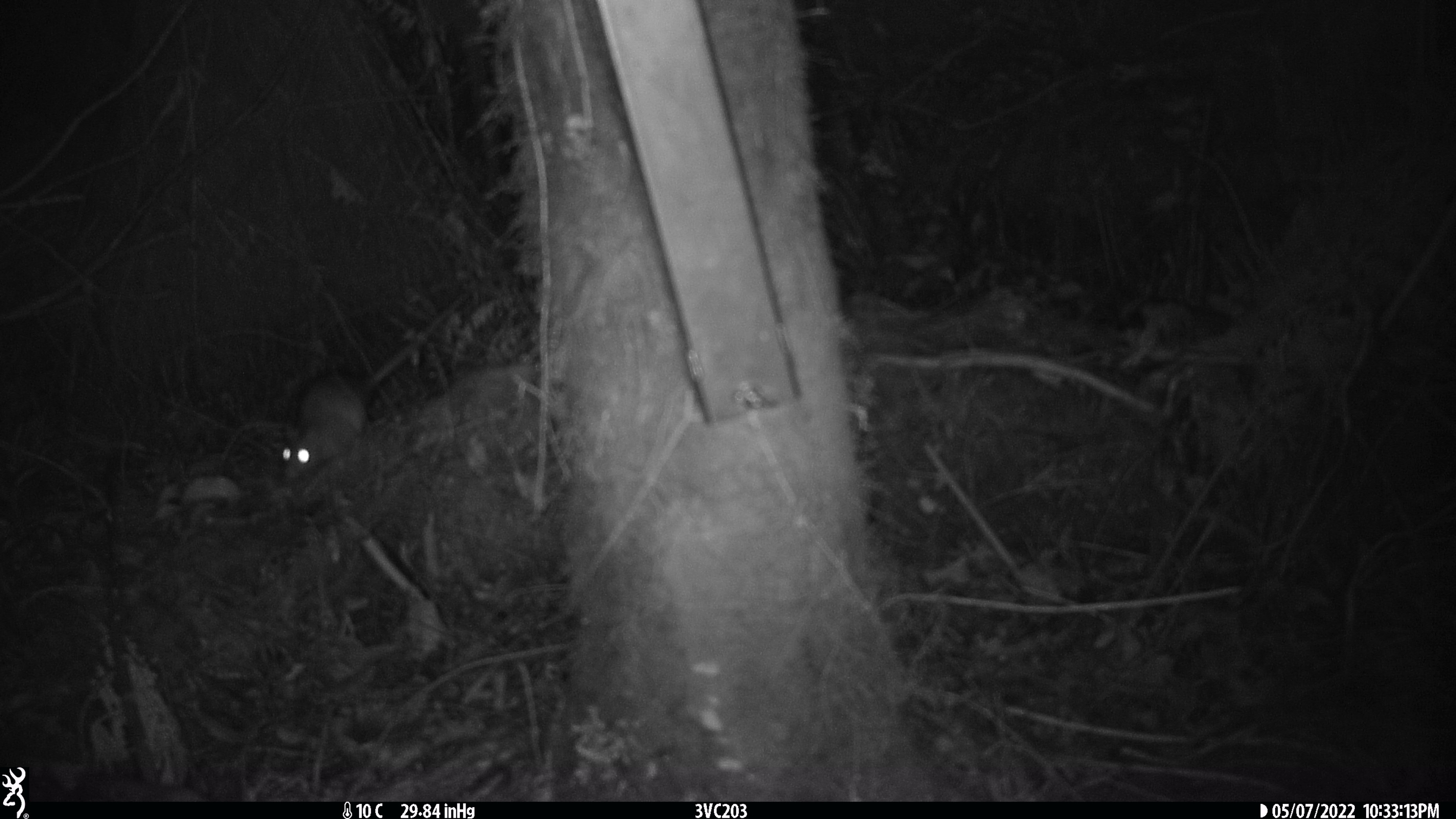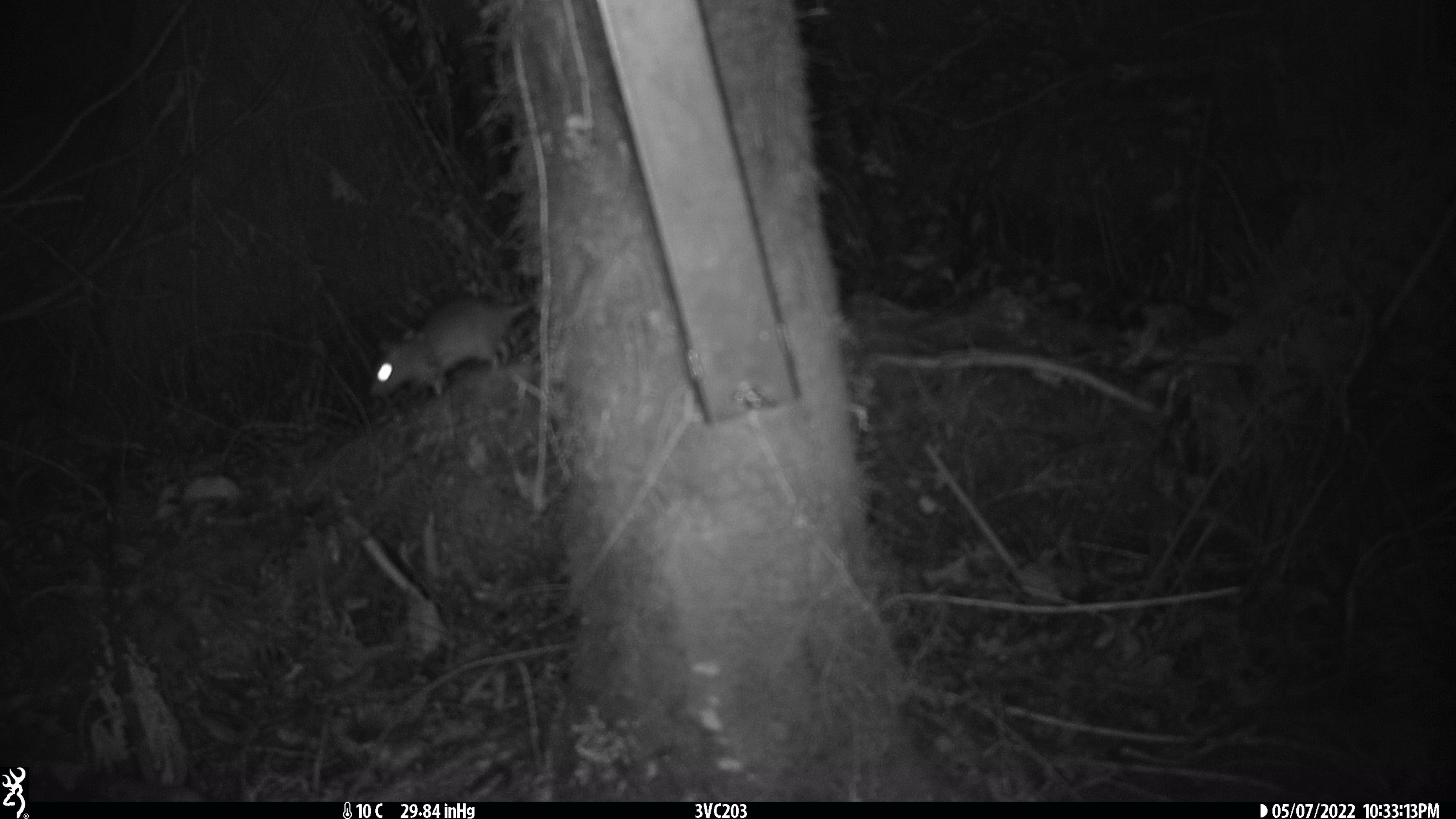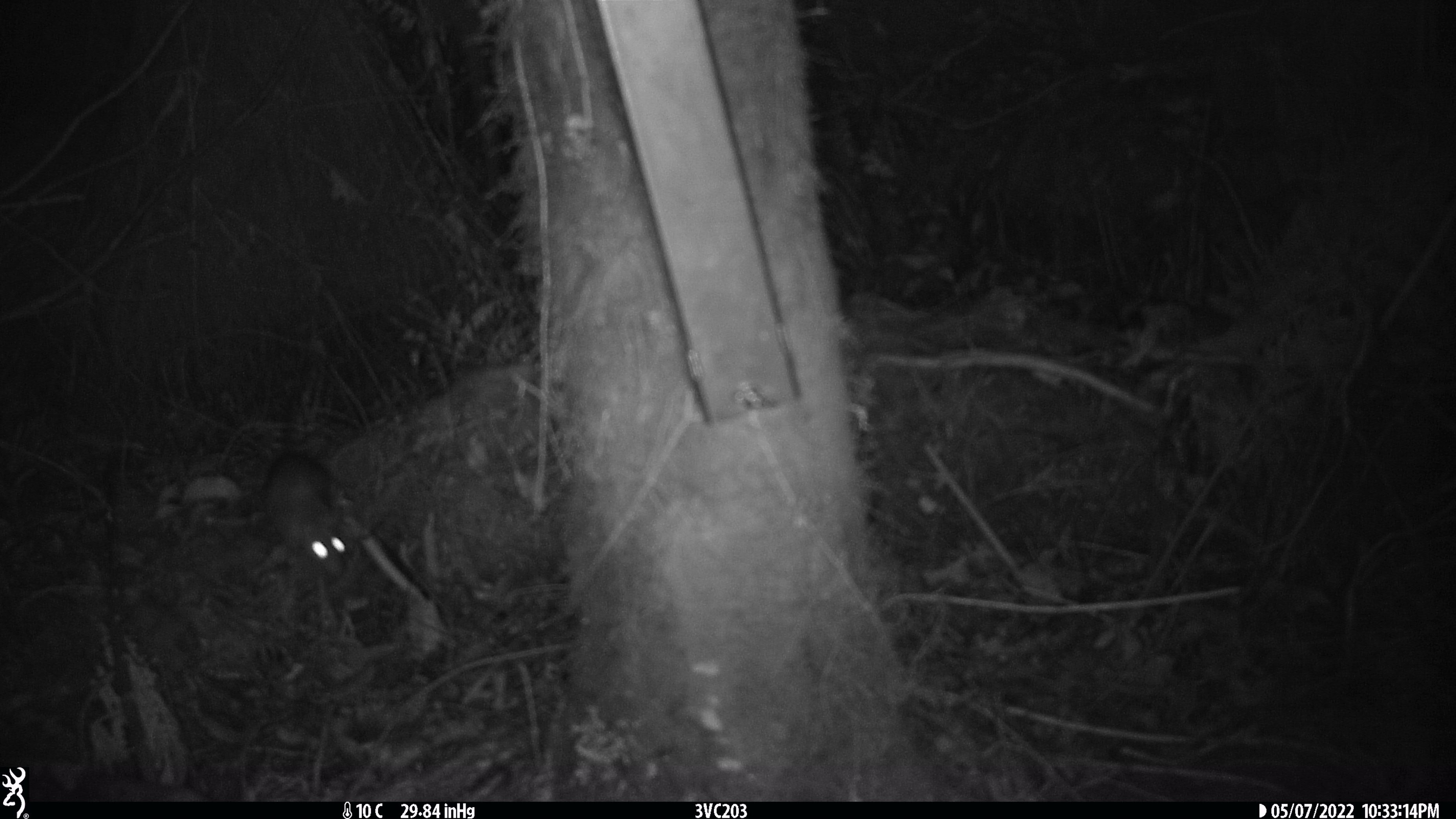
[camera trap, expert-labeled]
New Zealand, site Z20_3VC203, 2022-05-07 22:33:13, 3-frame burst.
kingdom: Animalia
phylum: Chordata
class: Mammalia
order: Rodentia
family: Muridae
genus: Rattus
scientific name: Rattus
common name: rat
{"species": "rat (Rattus)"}